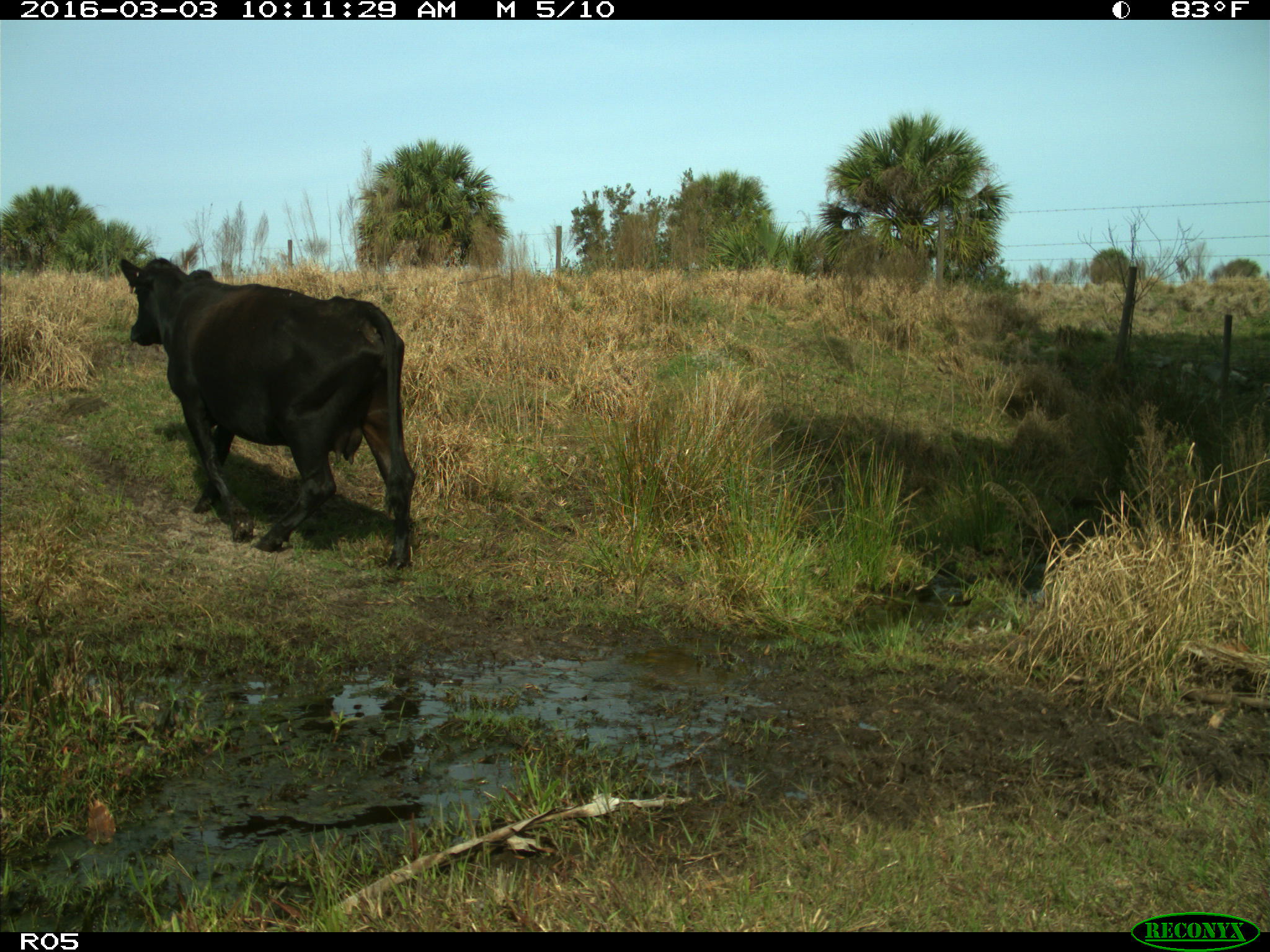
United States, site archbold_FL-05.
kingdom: Animalia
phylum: Chordata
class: Mammalia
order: Artiodactyla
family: Bovidae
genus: Bos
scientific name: Bos taurus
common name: domestic cow